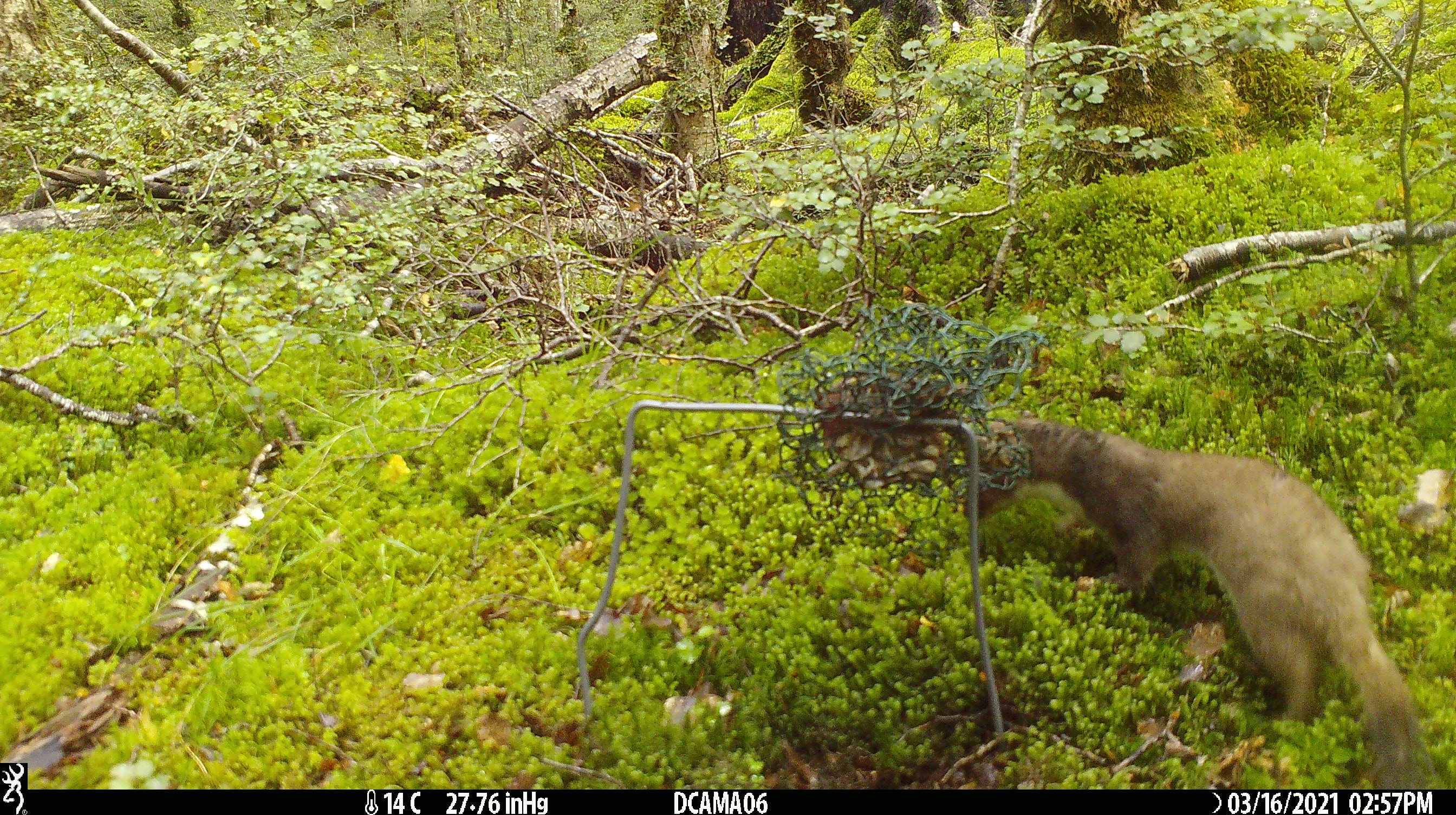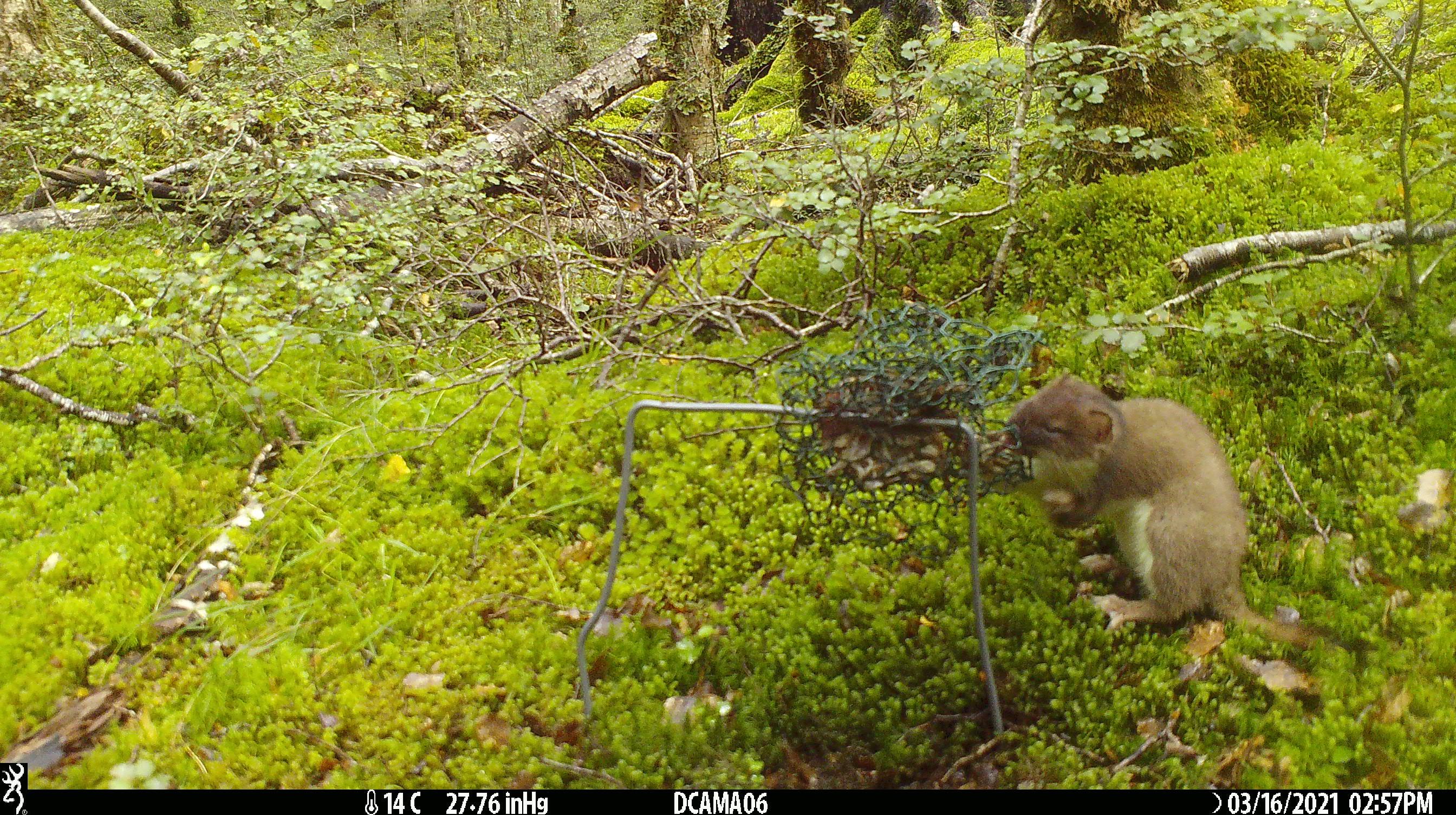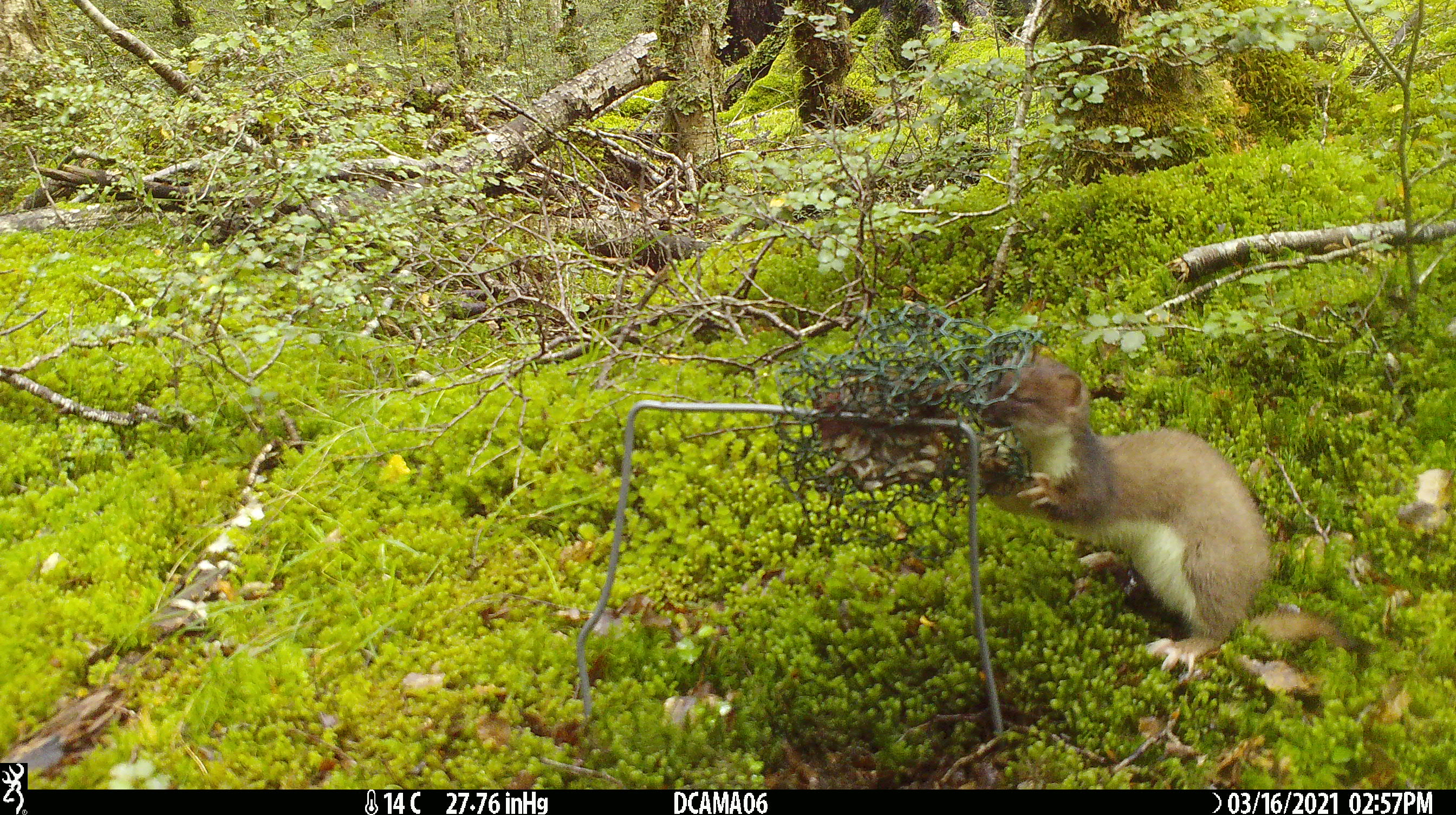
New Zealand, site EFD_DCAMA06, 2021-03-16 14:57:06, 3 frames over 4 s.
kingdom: Animalia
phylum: Chordata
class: Mammalia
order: Carnivora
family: Mustelidae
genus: Mustela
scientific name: Mustela erminea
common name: stoat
Stoat (Mustela erminea).